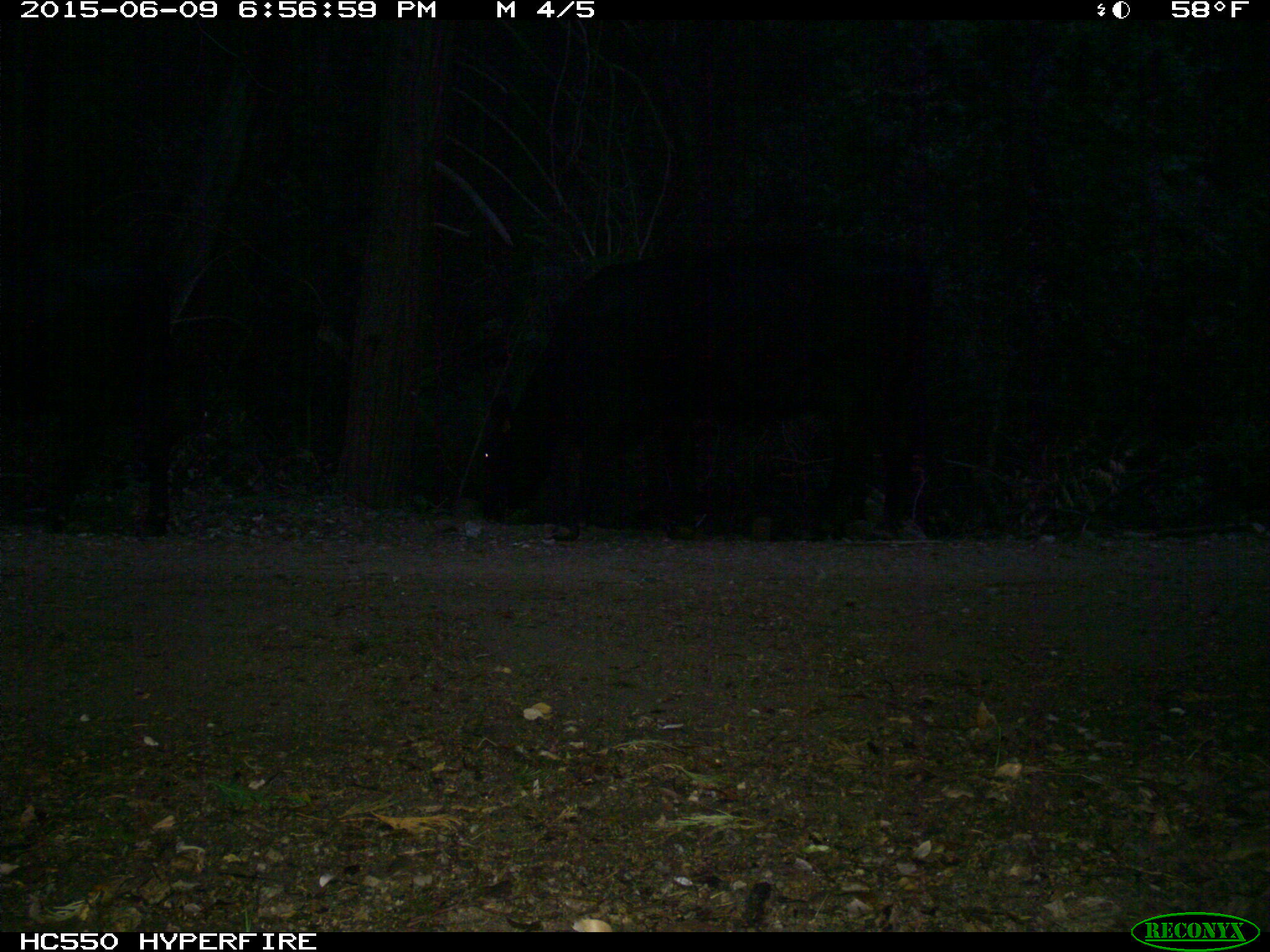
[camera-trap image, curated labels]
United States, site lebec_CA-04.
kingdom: Animalia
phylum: Chordata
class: Mammalia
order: Artiodactyla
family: Bovidae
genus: Bos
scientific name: Bos taurus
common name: domestic cow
Bos taurus (domestic cow).